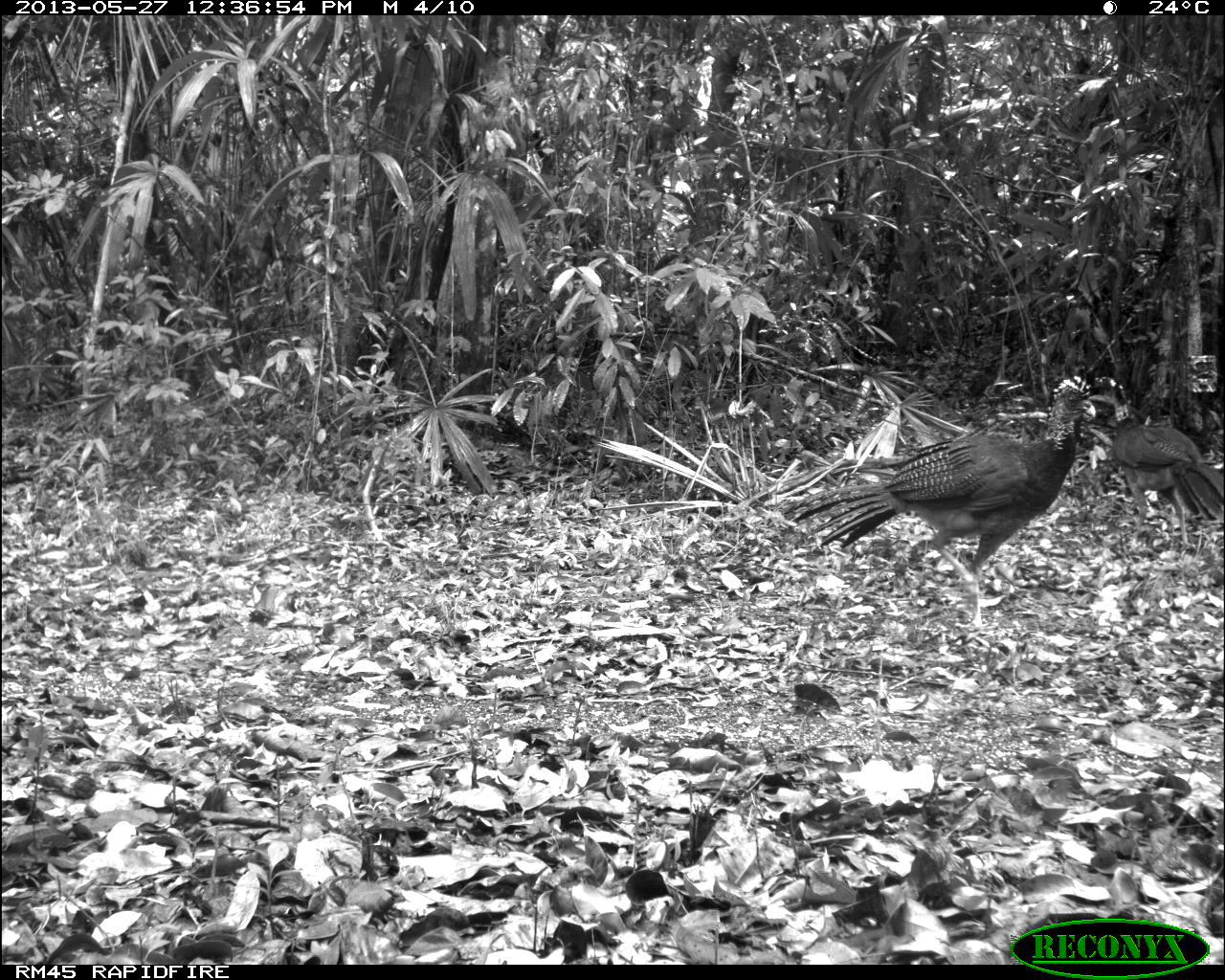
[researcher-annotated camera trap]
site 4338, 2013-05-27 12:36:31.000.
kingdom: Animalia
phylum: Chordata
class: Aves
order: Galliformes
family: Cracidae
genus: Crax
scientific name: Crax rubra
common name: great curassow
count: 2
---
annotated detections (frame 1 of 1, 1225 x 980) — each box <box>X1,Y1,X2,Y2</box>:
crax rubra: <box>775,374,1096,633</box>; <box>1080,370,1225,555</box>